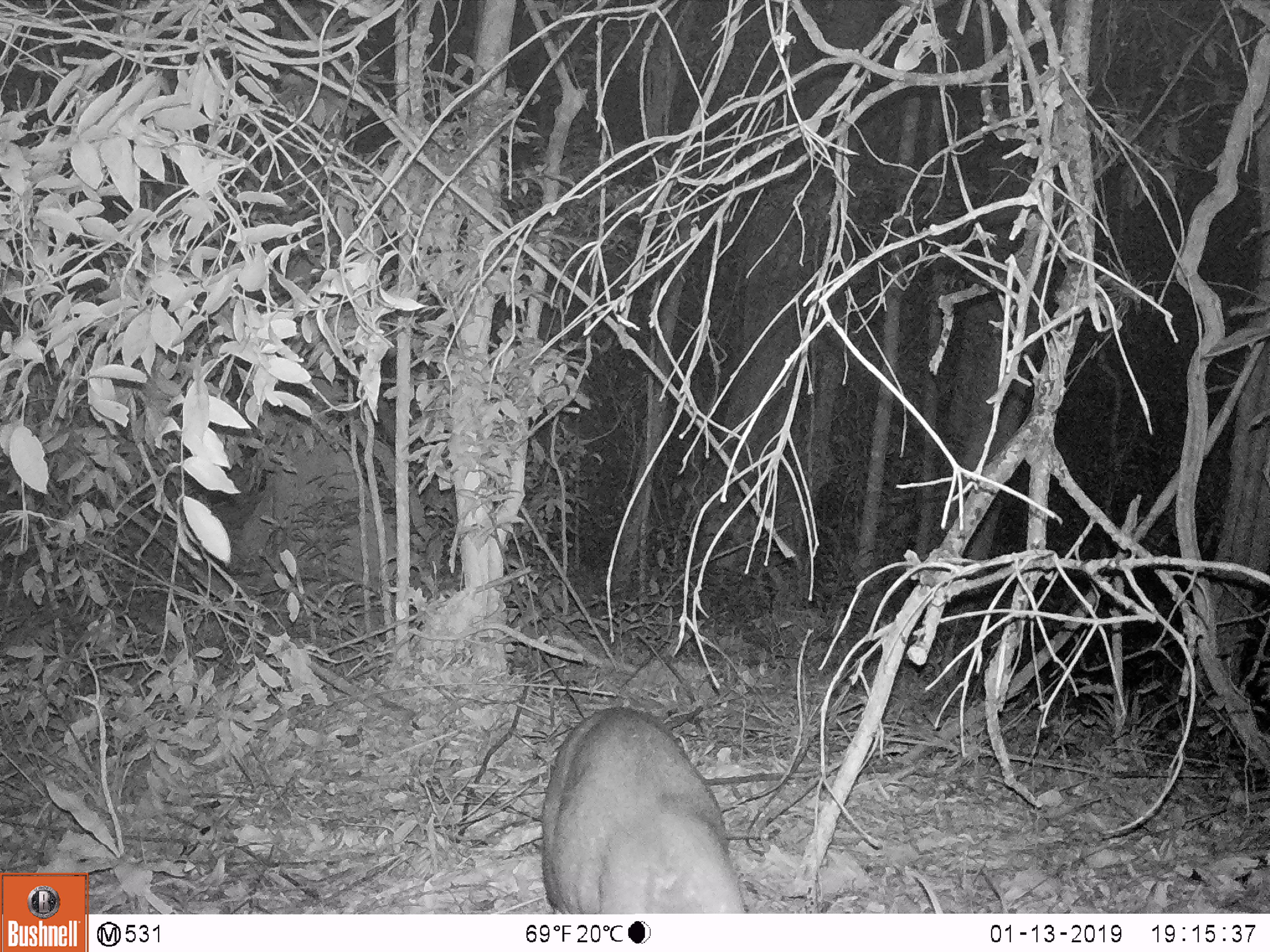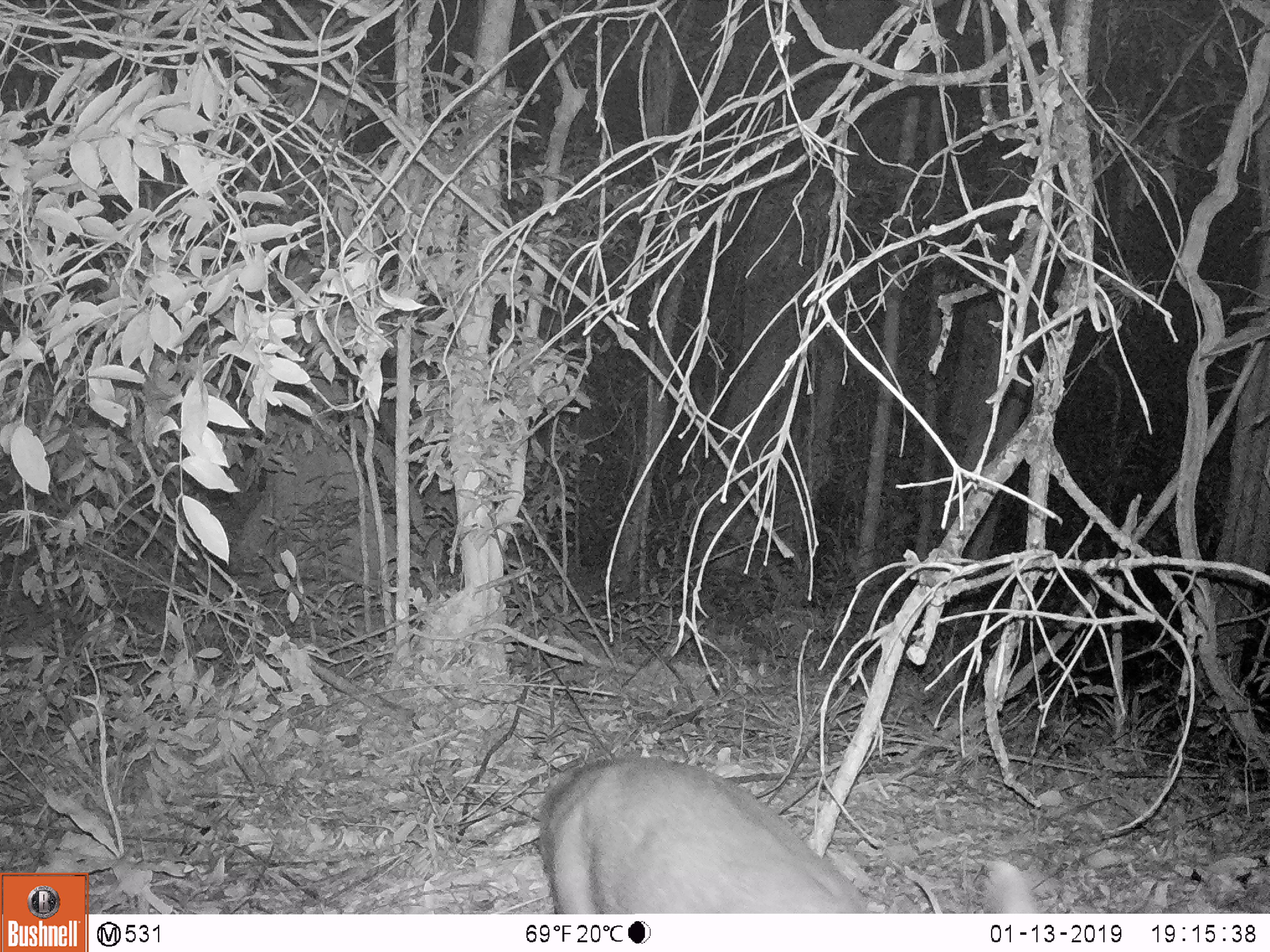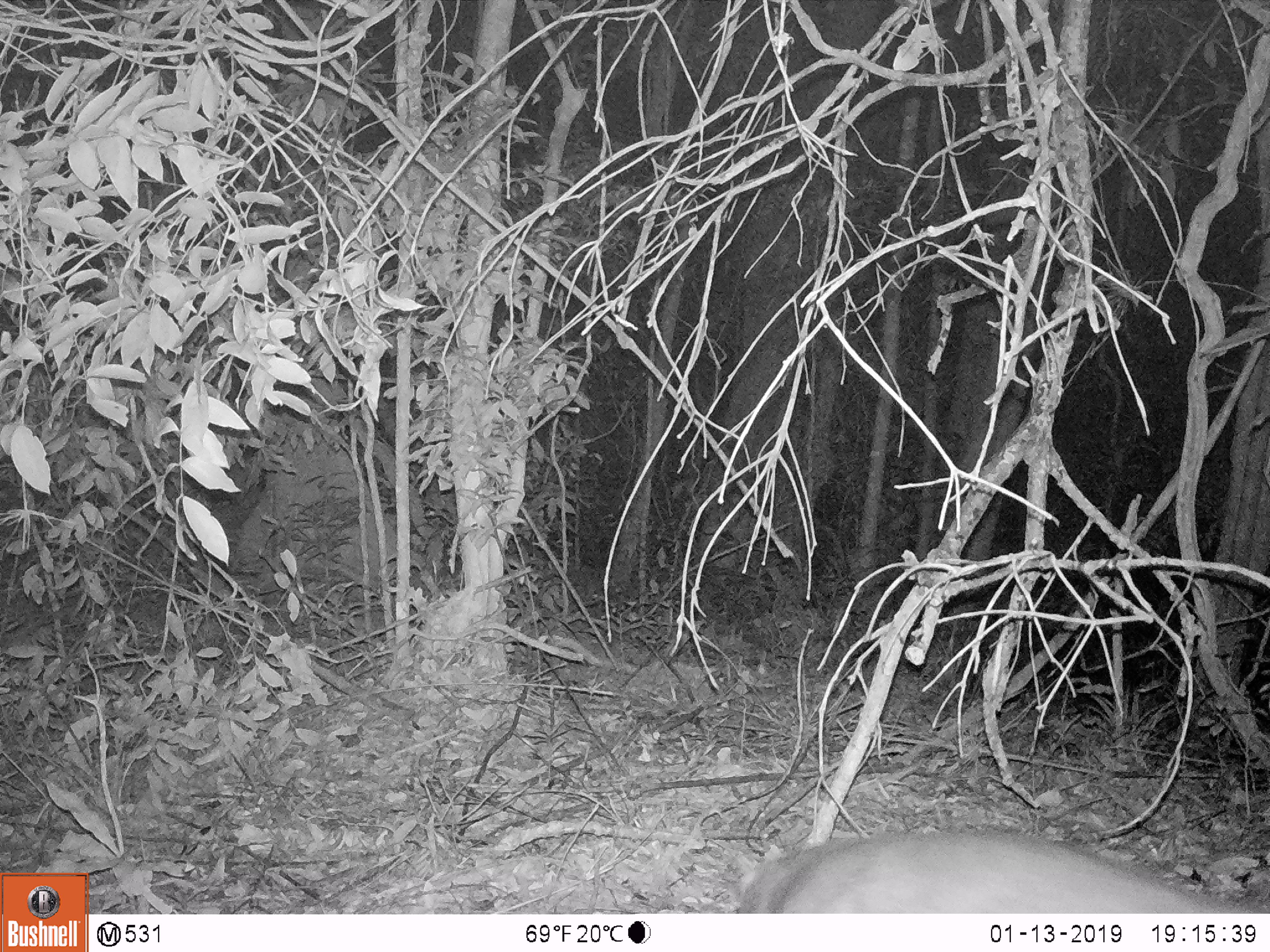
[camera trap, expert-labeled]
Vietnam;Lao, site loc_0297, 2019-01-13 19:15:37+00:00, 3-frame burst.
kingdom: Animalia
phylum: Chordata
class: Mammalia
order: Artiodactyla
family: Cervidae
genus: Muntiacus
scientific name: Muntiacus rooseveltorum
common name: roosevelt's muntjac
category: roosevelts muntjac group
Roosevelts muntjac group (roosevelt's muntjac) (Muntiacus rooseveltorum). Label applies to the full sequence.